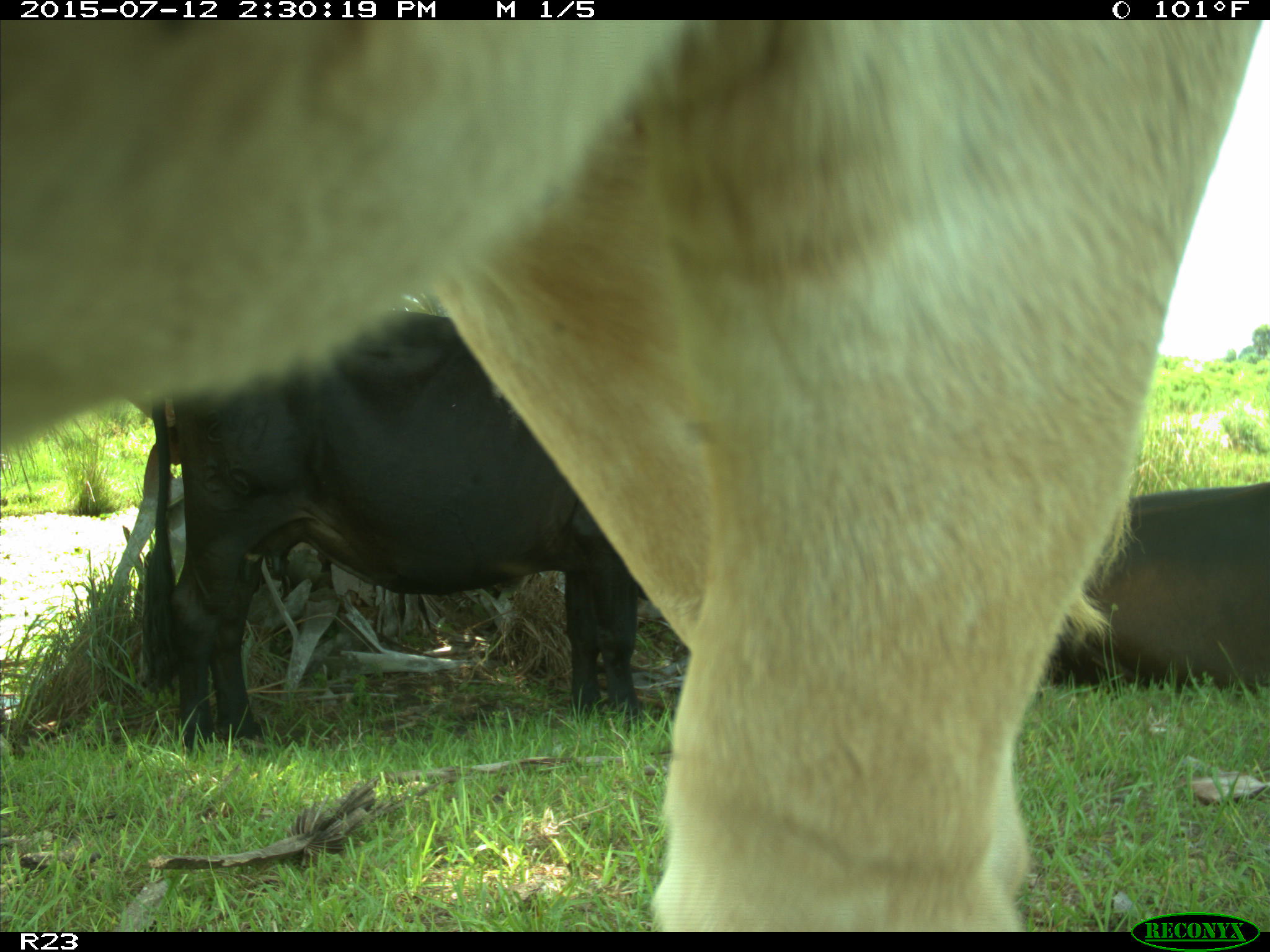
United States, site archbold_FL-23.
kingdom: Animalia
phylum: Chordata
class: Mammalia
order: Artiodactyla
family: Bovidae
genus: Bos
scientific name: Bos taurus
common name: domestic cow